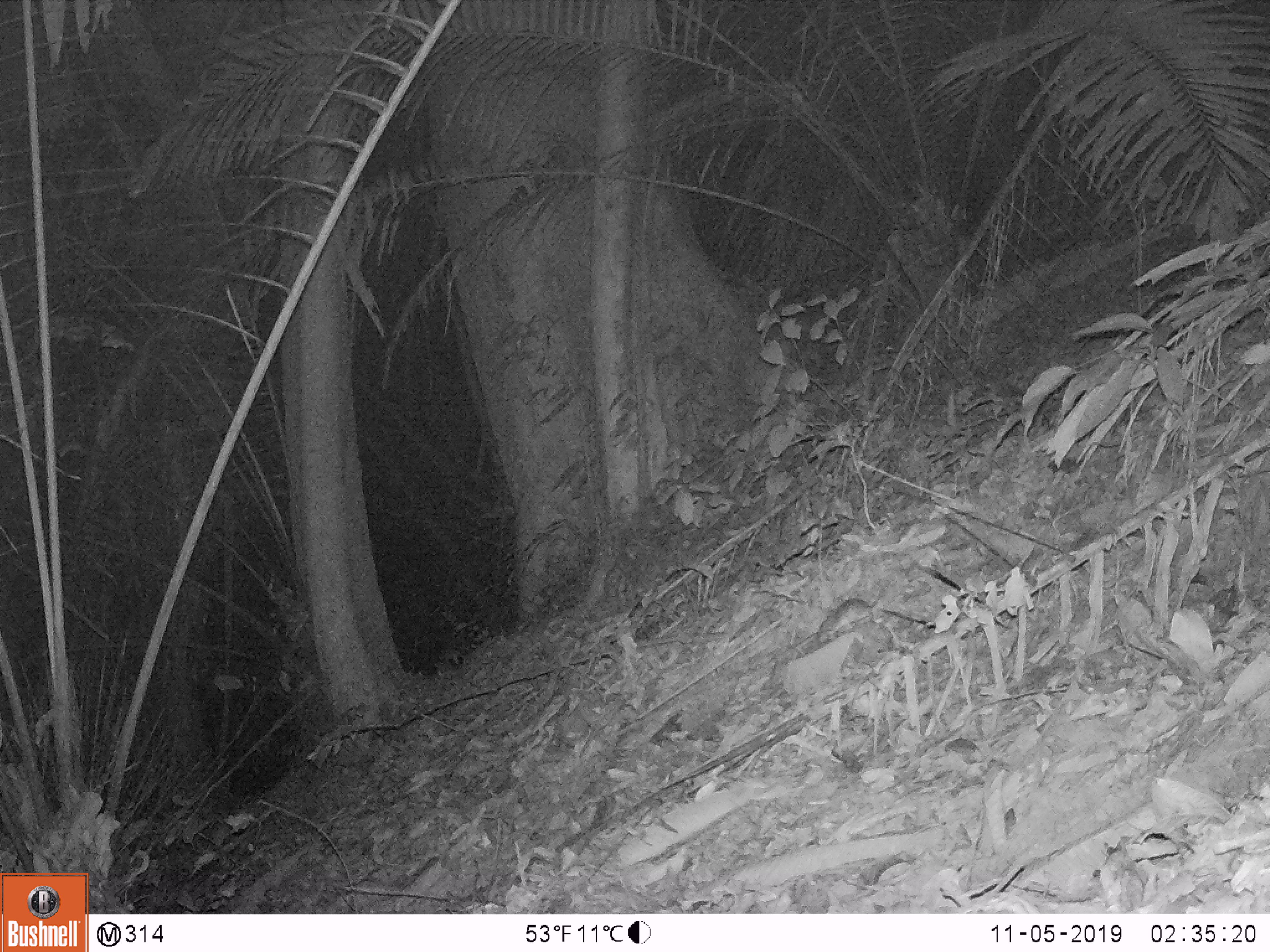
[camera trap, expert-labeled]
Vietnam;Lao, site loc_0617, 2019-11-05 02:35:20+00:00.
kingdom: Animalia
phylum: Chordata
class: Mammalia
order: Rodentia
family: Muridae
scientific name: Muridae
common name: old-world mice and rats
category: unidentified murid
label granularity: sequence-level